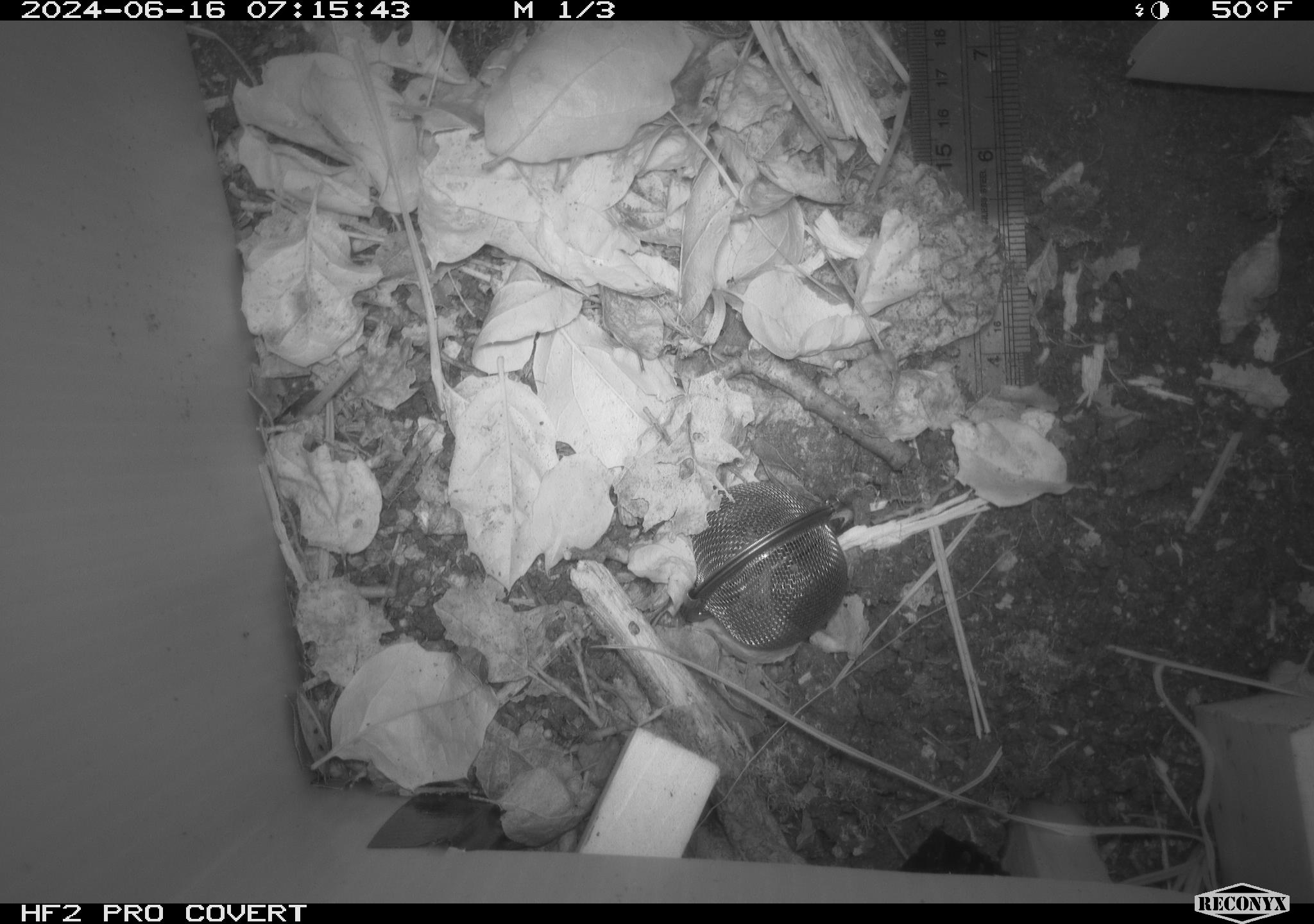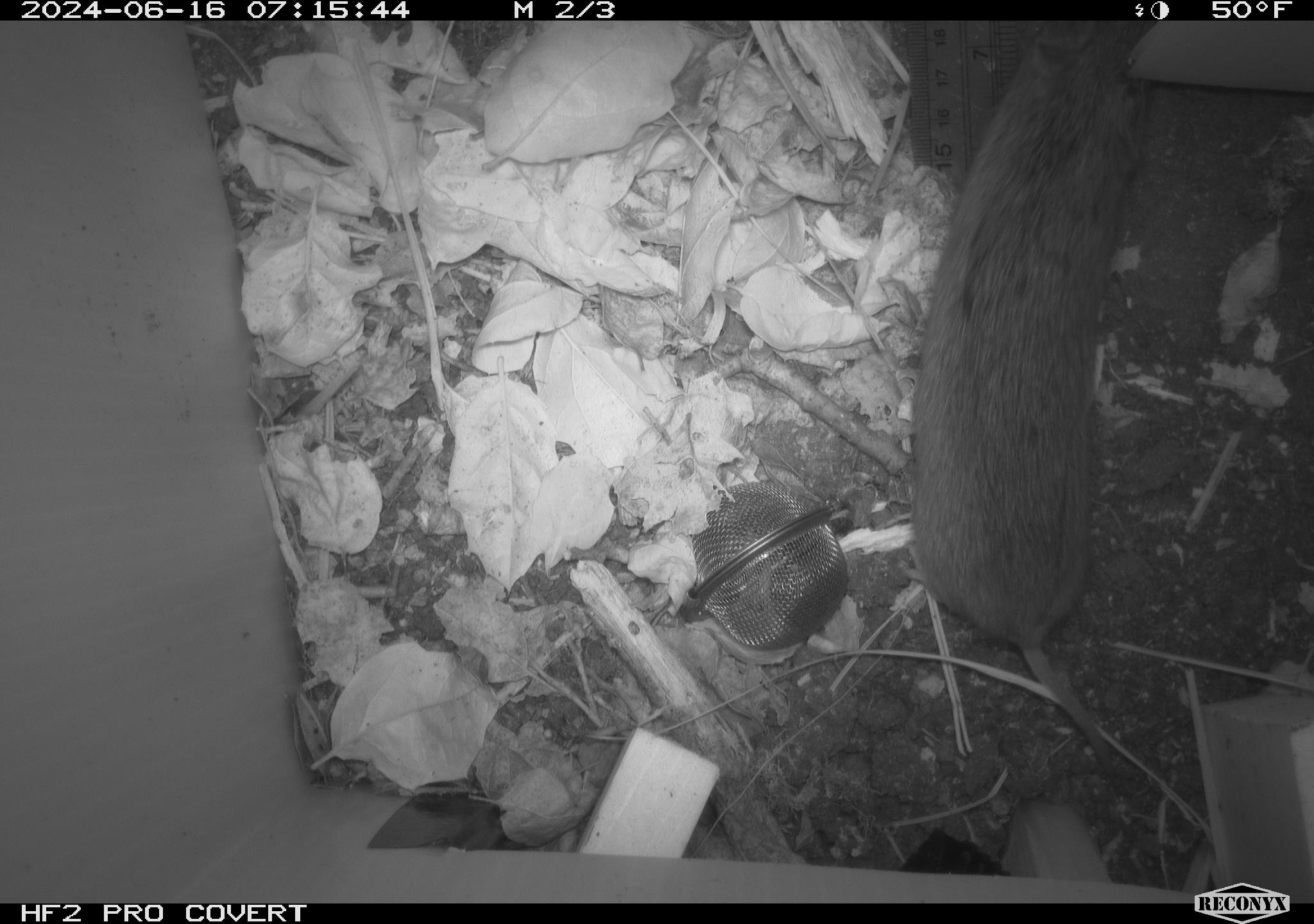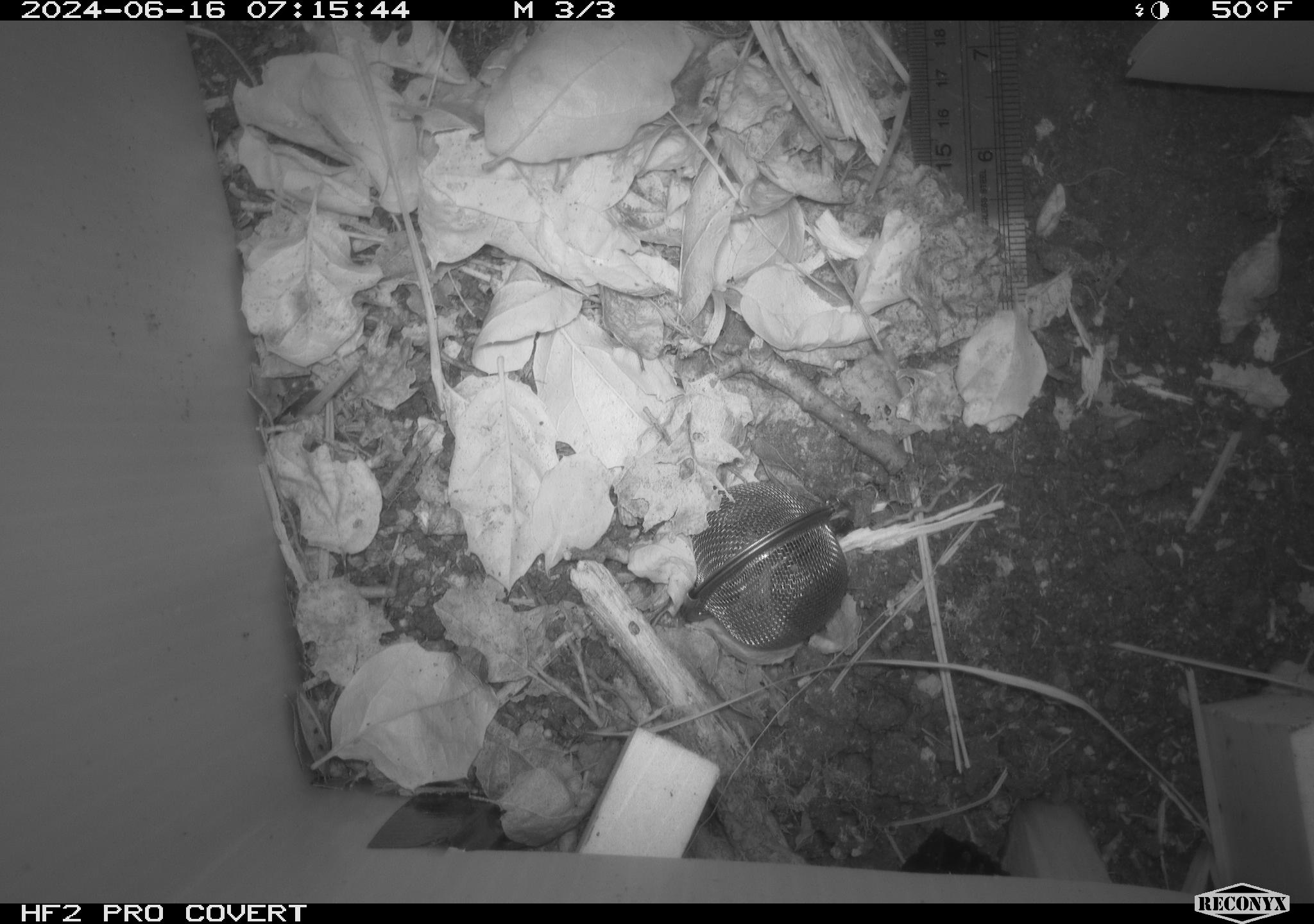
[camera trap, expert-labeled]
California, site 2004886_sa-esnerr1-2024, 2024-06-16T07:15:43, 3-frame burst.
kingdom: Animalia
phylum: Chordata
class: Mammalia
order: Rodentia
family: Cricetidae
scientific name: Cricetidae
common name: hamsters, voles, lemmings, and allies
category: cricetidae family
Cricetidae family (hamsters, voles, lemmings, and allies) (Cricetidae).